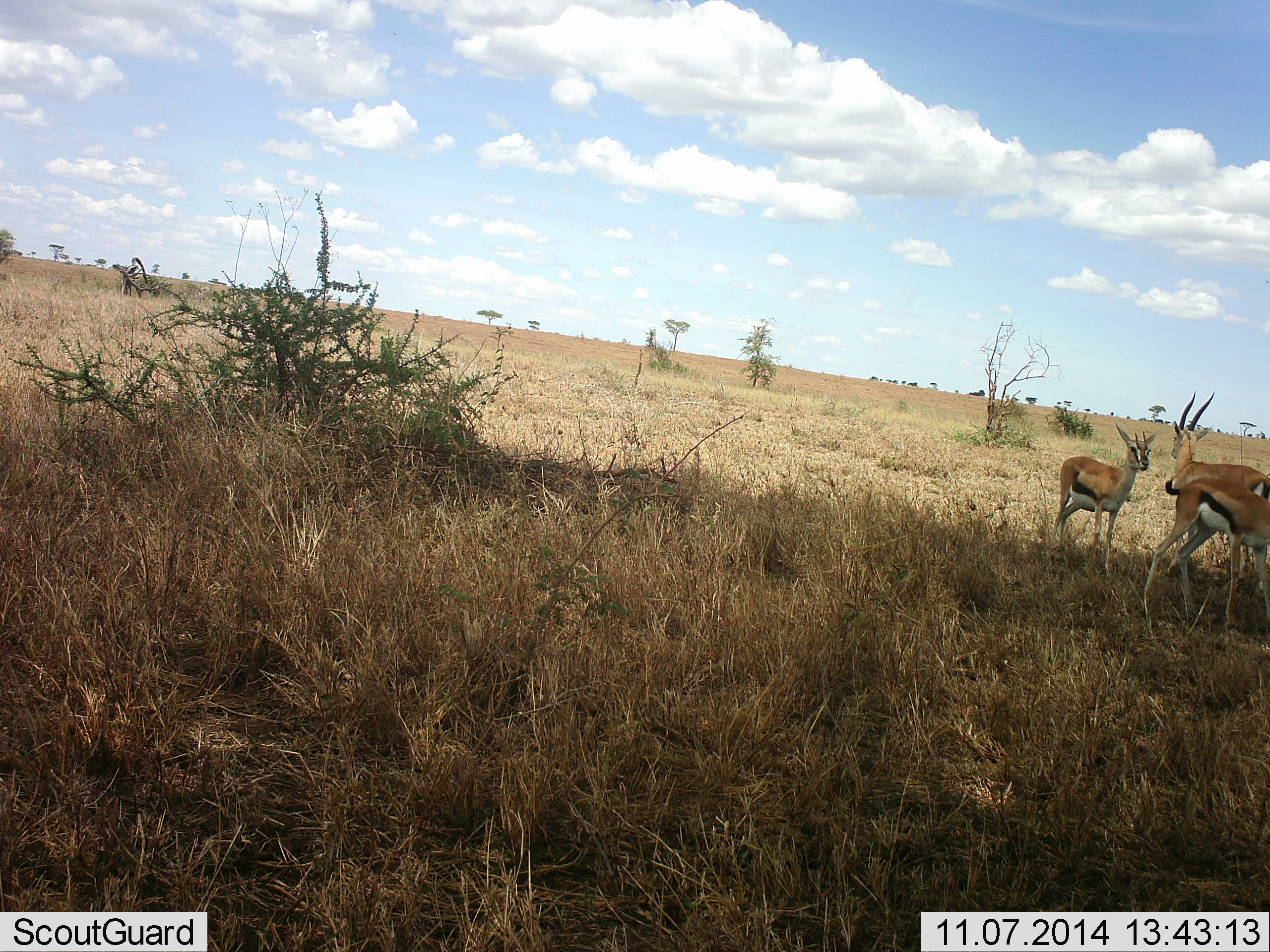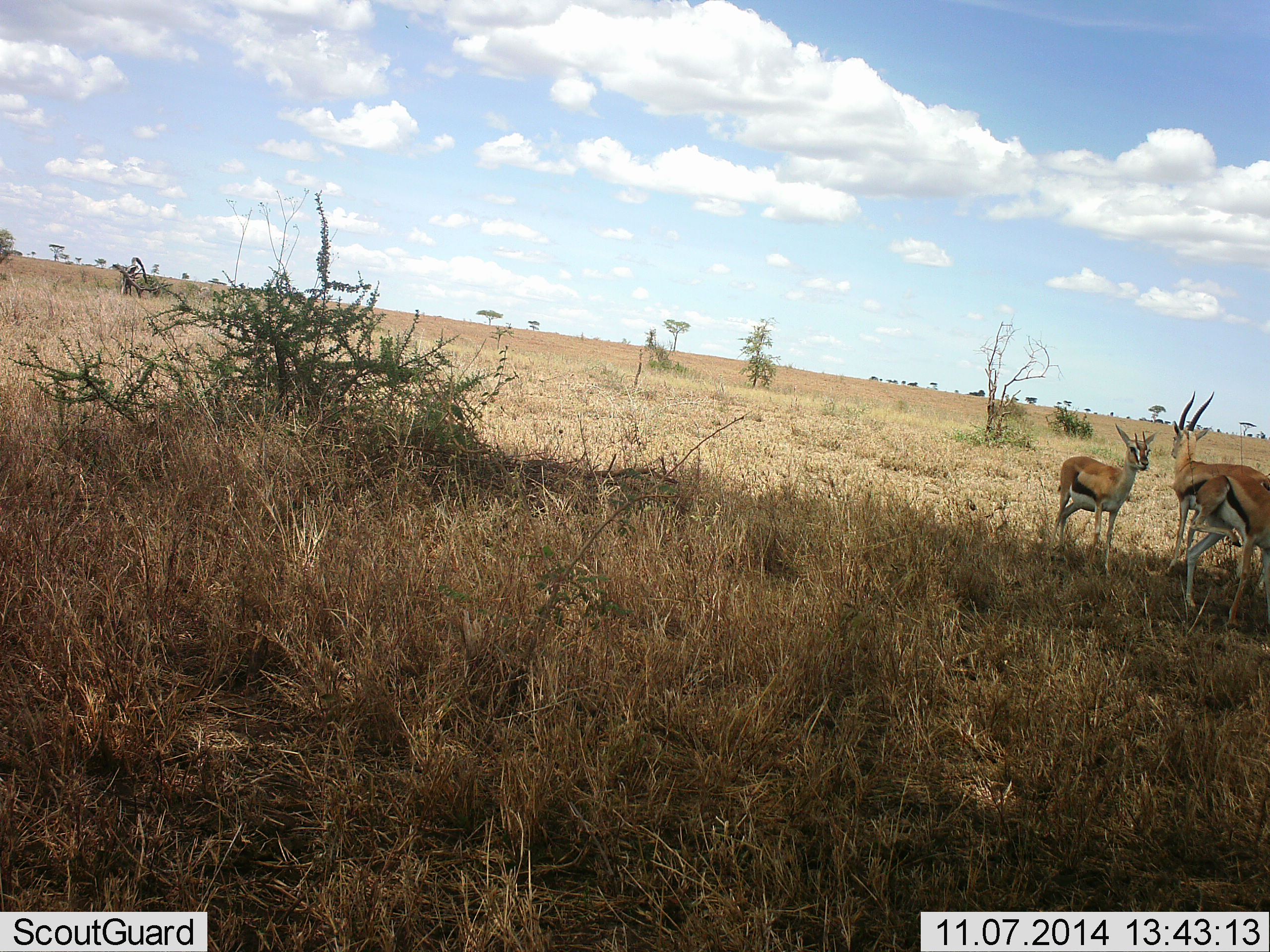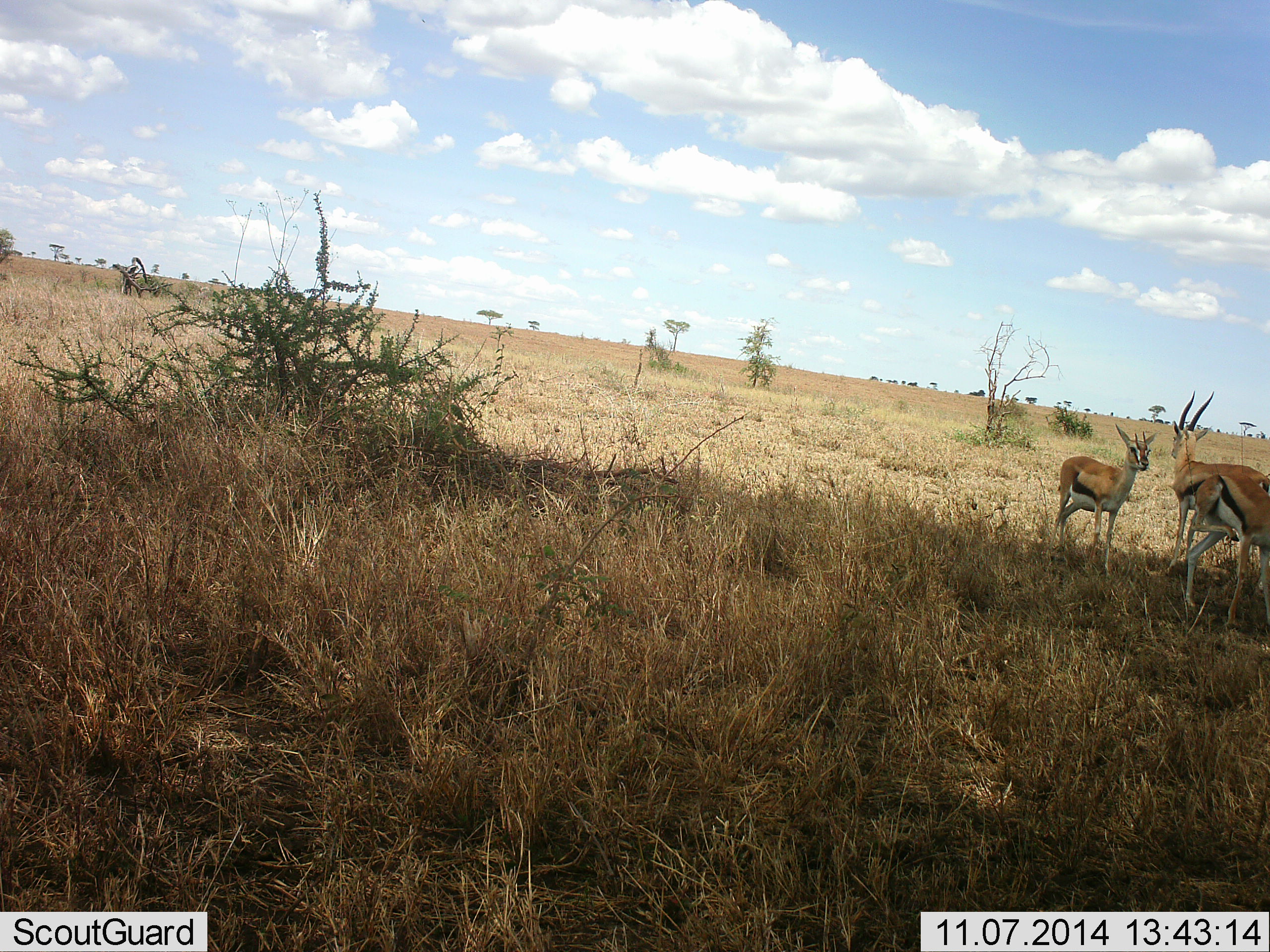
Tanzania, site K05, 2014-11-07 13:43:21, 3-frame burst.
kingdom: Animalia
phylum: Chordata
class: Mammalia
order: Artiodactyla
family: Bovidae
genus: Eudorcas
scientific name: Eudorcas thomsonii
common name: thomson's gazelle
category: gazellethomsons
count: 3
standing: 100%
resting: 0%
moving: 30%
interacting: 0%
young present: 10%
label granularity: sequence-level